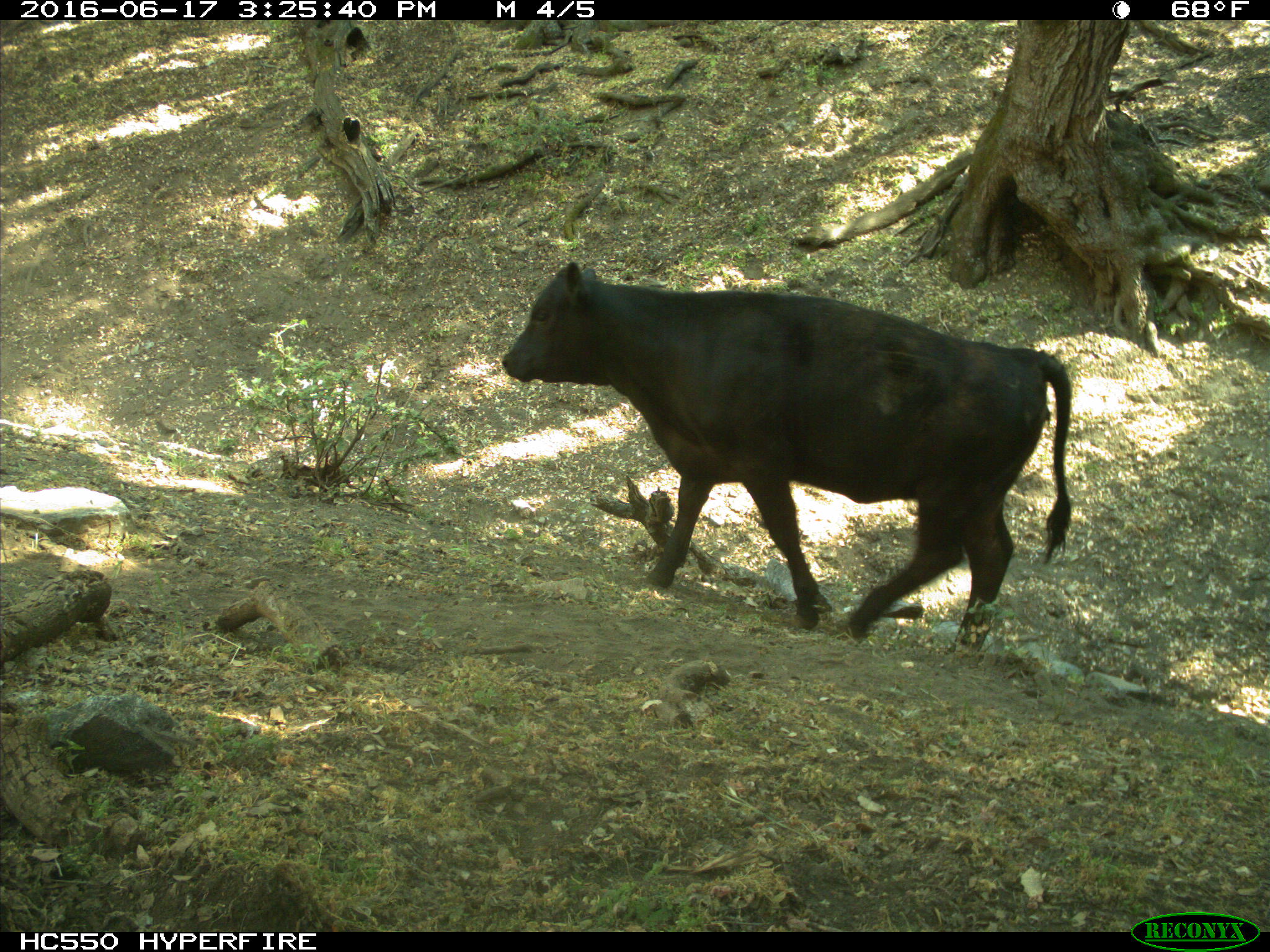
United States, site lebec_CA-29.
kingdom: Animalia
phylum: Chordata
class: Mammalia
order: Artiodactyla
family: Bovidae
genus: Bos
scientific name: Bos taurus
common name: domestic cow